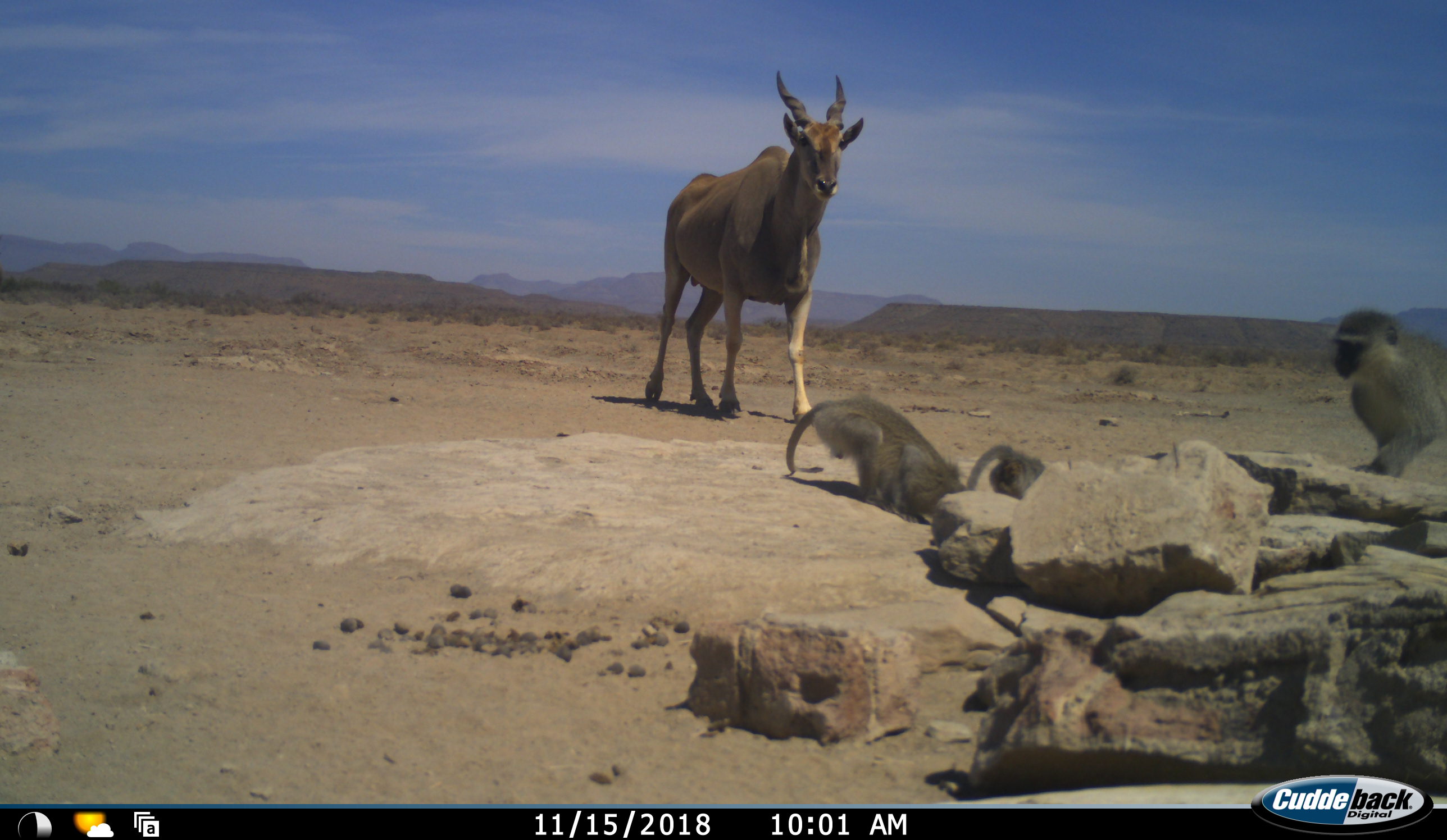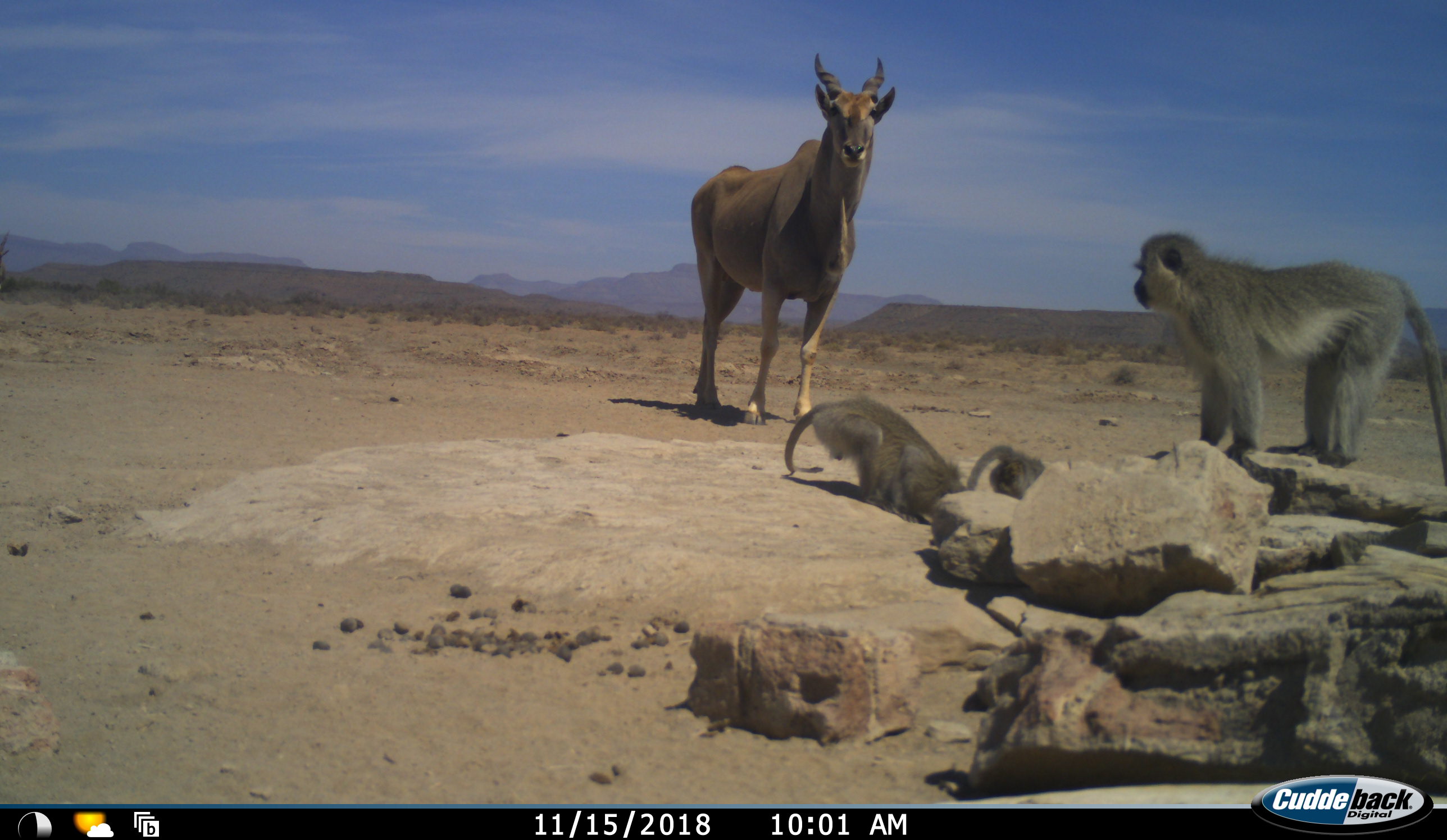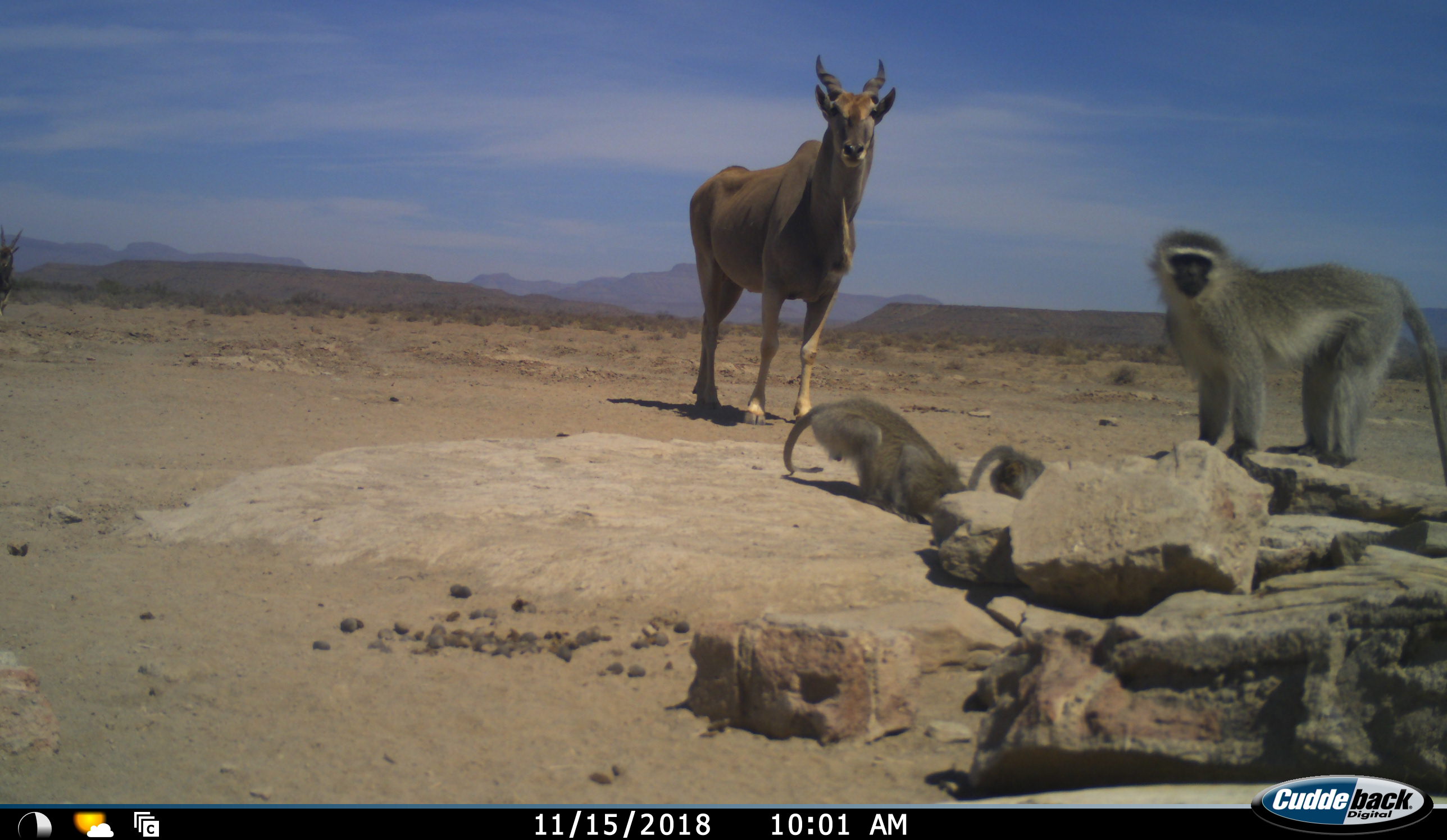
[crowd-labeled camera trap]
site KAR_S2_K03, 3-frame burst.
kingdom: Animalia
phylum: Chordata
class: Mammalia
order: Artiodactyla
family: Bovidae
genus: Tragelaphus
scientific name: Tragelaphus oryx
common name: eland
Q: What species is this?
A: Eland (Tragelaphus oryx).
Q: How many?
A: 1.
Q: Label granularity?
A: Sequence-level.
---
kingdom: Animalia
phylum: Chordata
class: Mammalia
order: Primates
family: Cercopithecidae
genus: Chlorocebus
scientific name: Chlorocebus pygerythrus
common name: vervet monkey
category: monkeyvervet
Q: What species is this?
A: Monkeyvervet (vervet monkey) (Chlorocebus pygerythrus).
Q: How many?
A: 3.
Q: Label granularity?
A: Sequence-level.